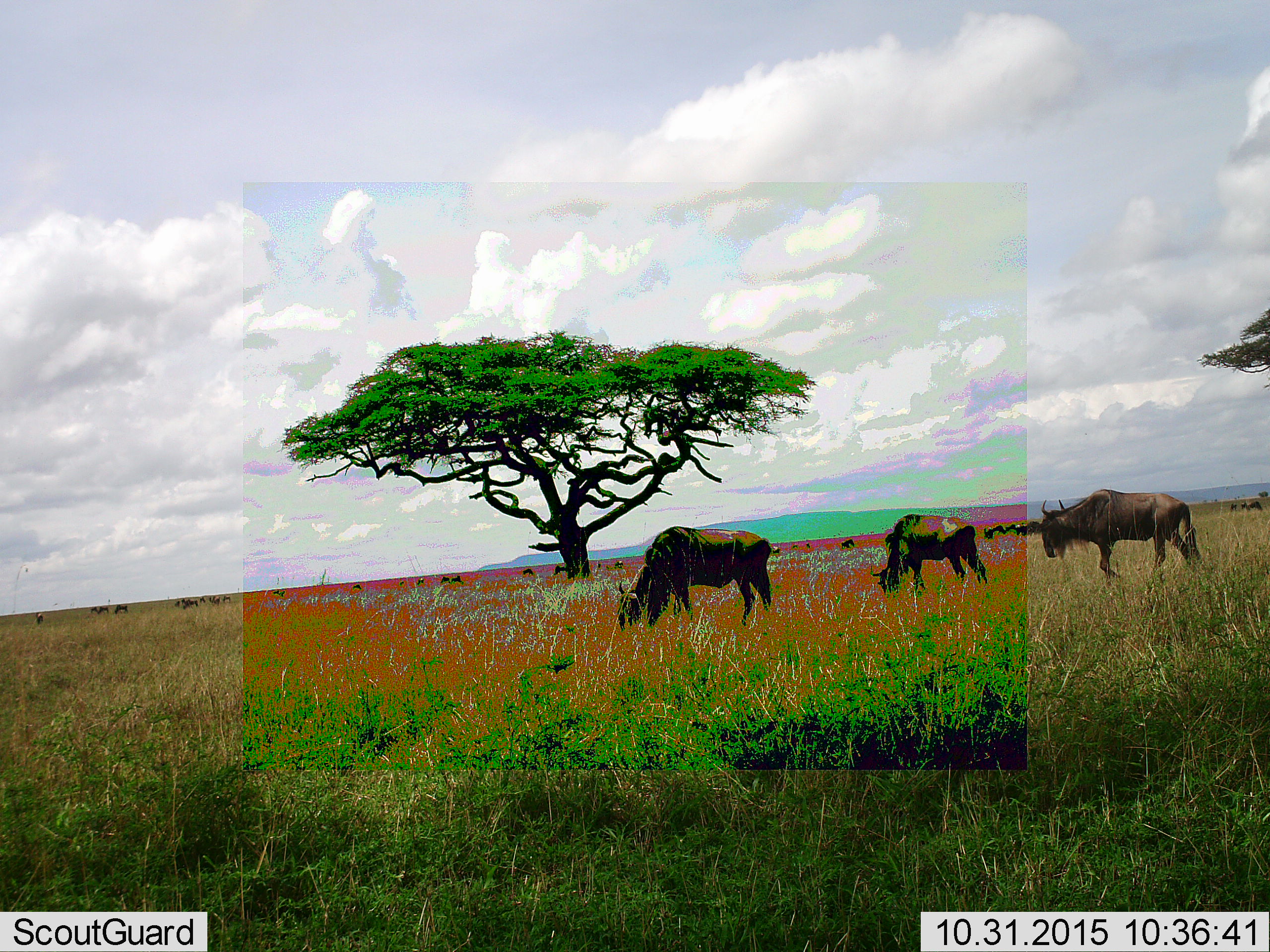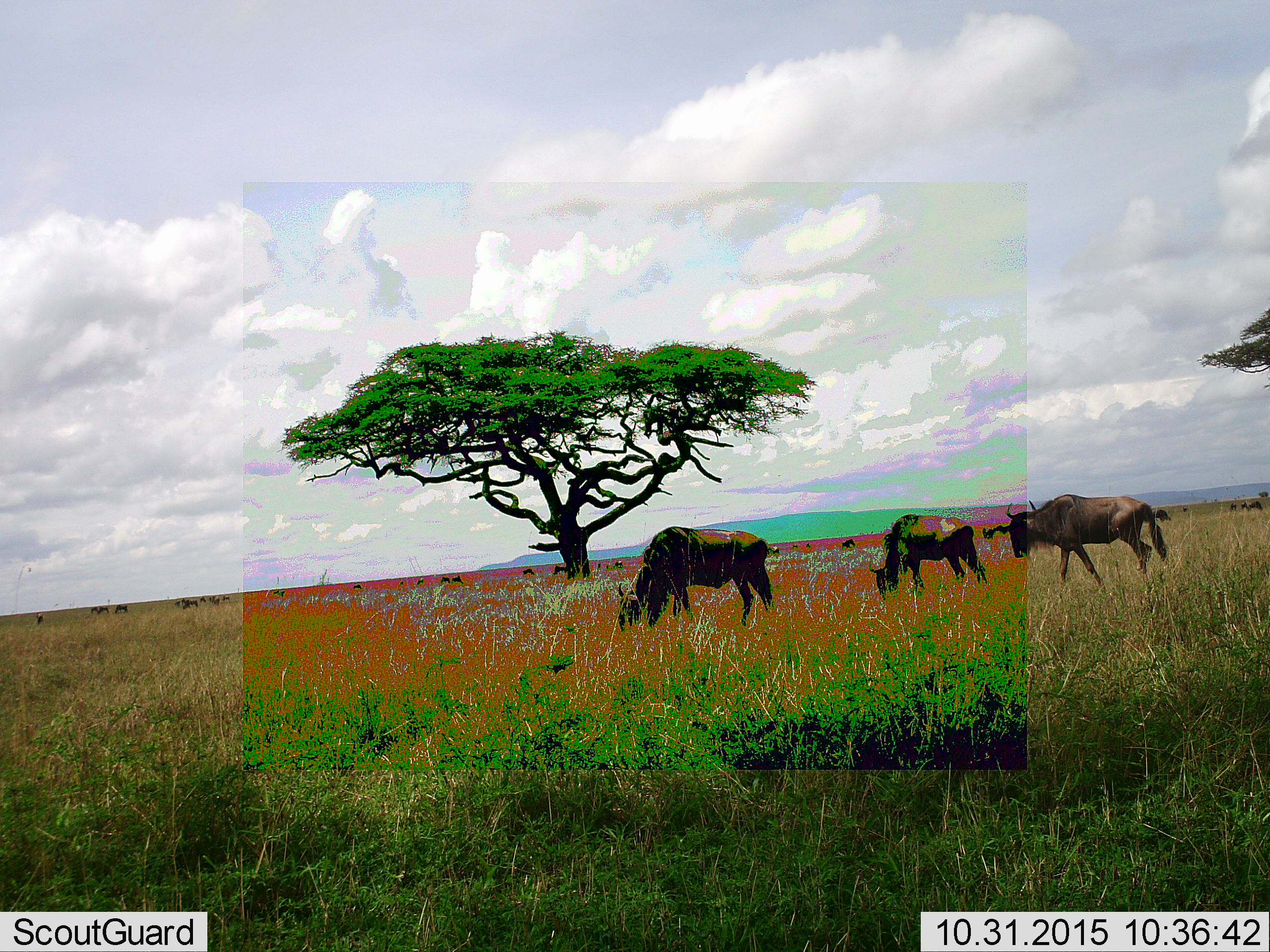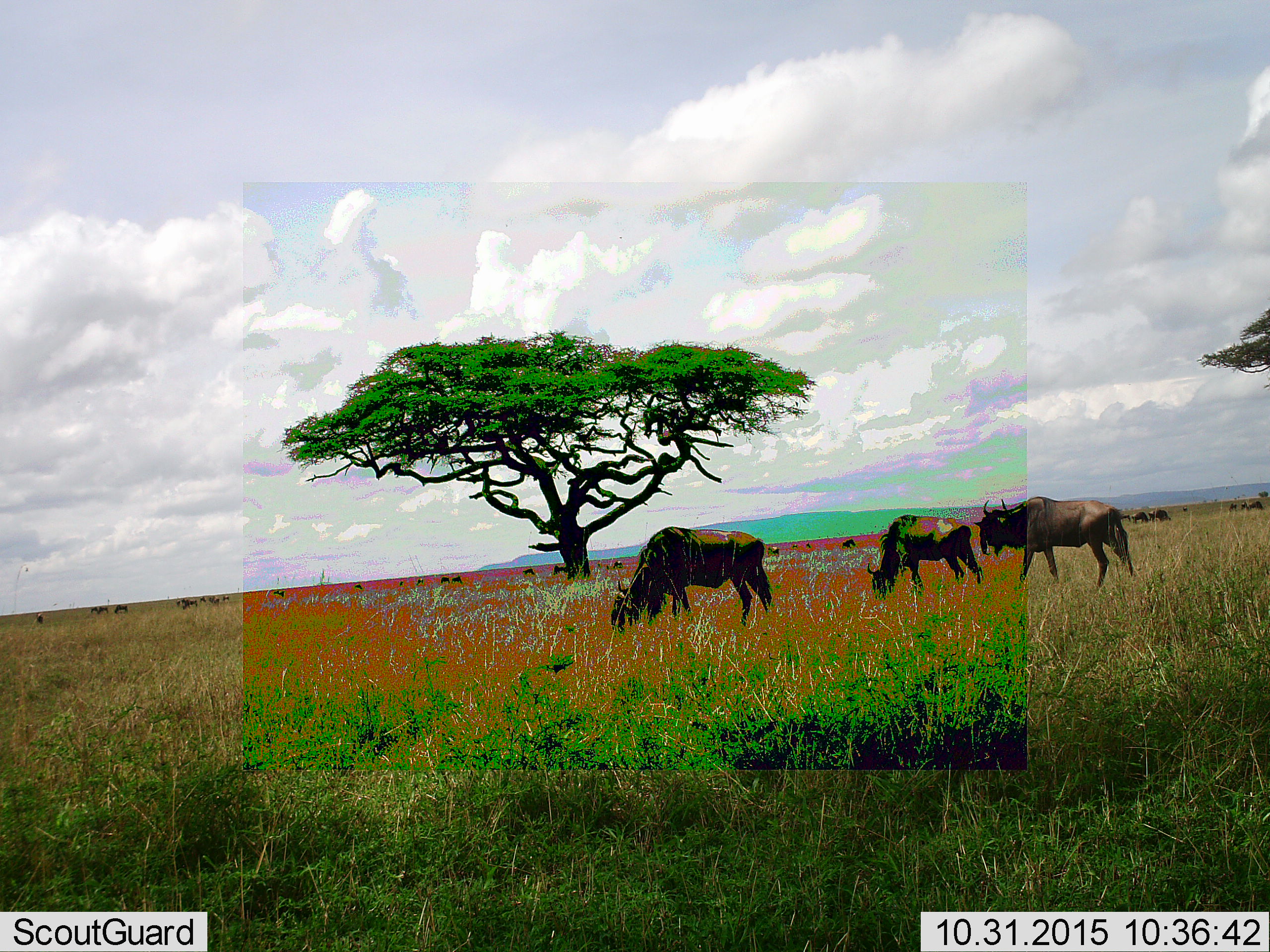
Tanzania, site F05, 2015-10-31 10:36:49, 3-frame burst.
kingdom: Animalia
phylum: Chordata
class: Mammalia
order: Artiodactyla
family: Bovidae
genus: Connochaetes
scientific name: Connochaetes taurinus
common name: blue wildebeest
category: wildebeest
Wildebeest (blue wildebeest) (Connochaetes taurinus), count 11-50. Behavior (volunteer vote fractions): standing 39%, resting 6%, moving 56%, interacting 6%. Young present (vote fraction): 17%. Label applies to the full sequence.